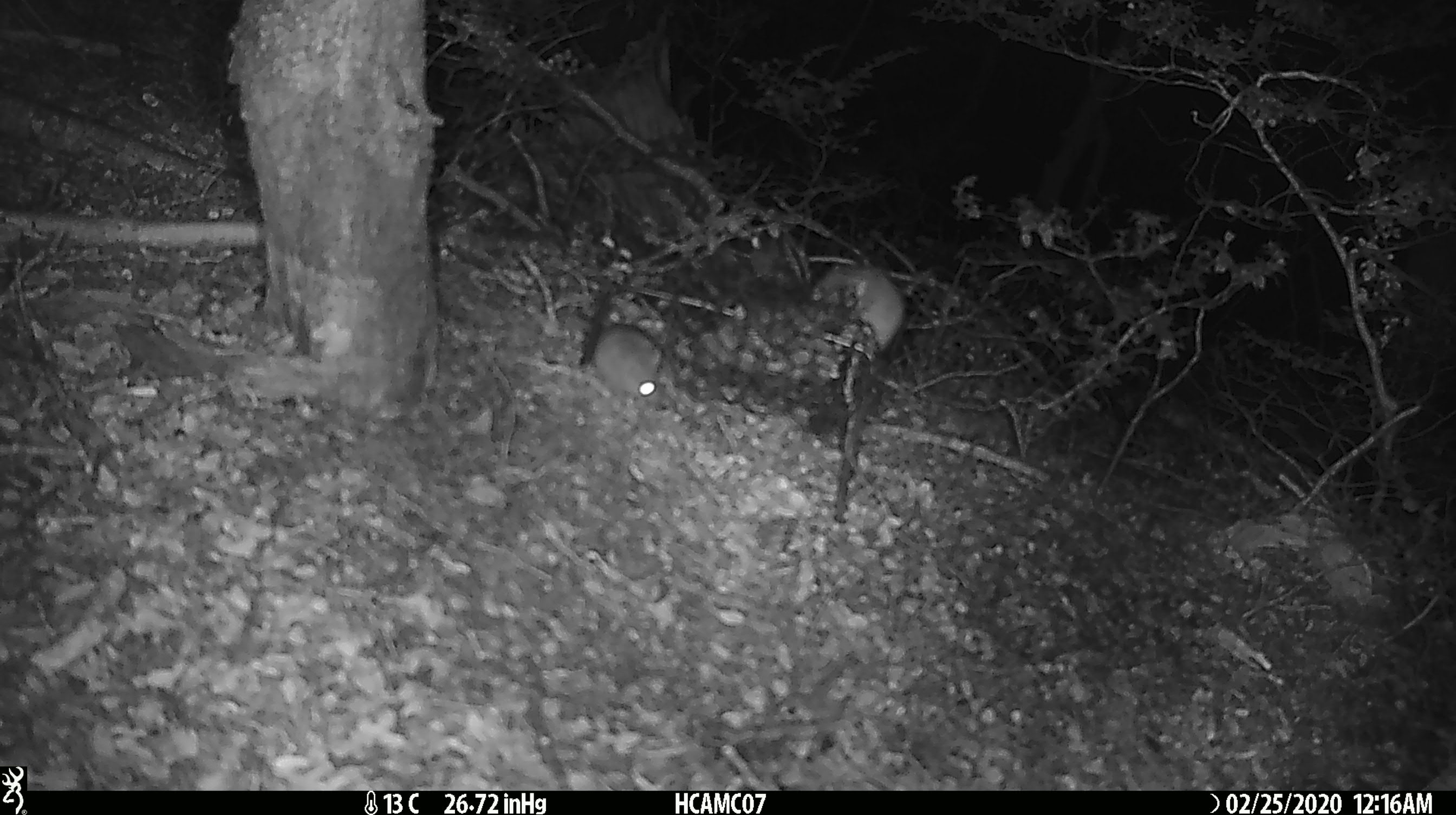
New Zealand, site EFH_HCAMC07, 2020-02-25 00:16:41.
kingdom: Animalia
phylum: Chordata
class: Mammalia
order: Rodentia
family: Muridae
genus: Mus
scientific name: Mus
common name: mouse